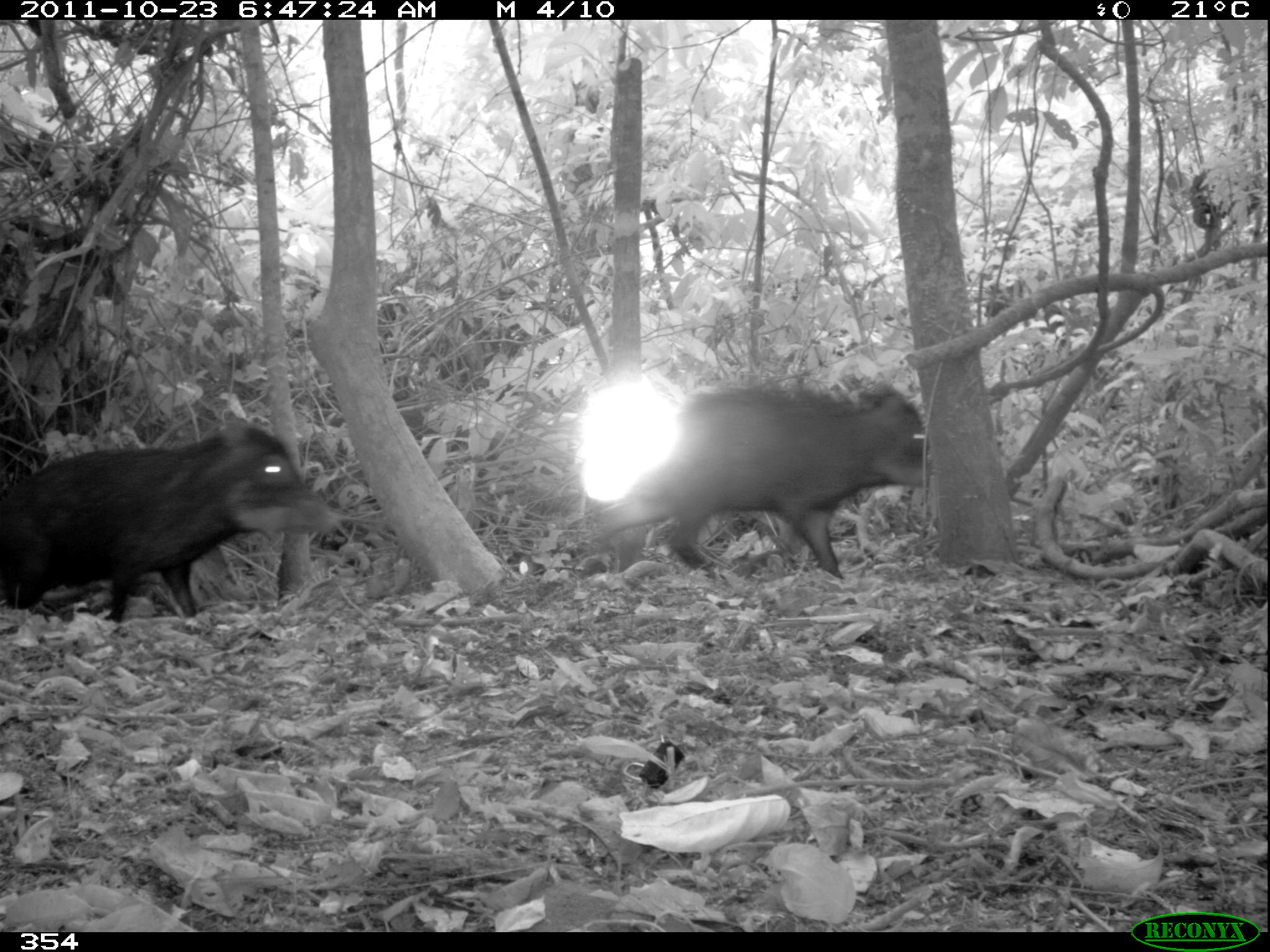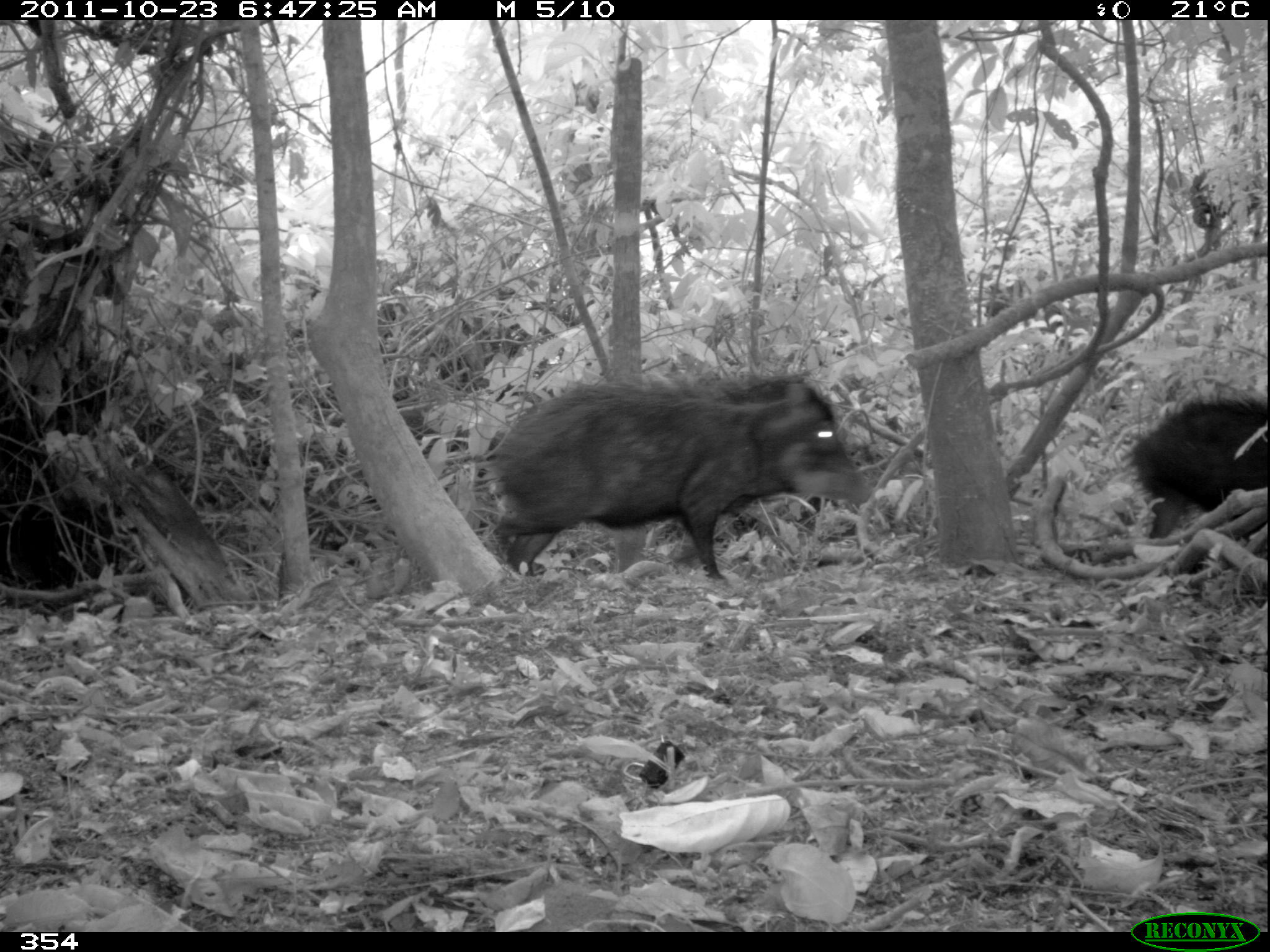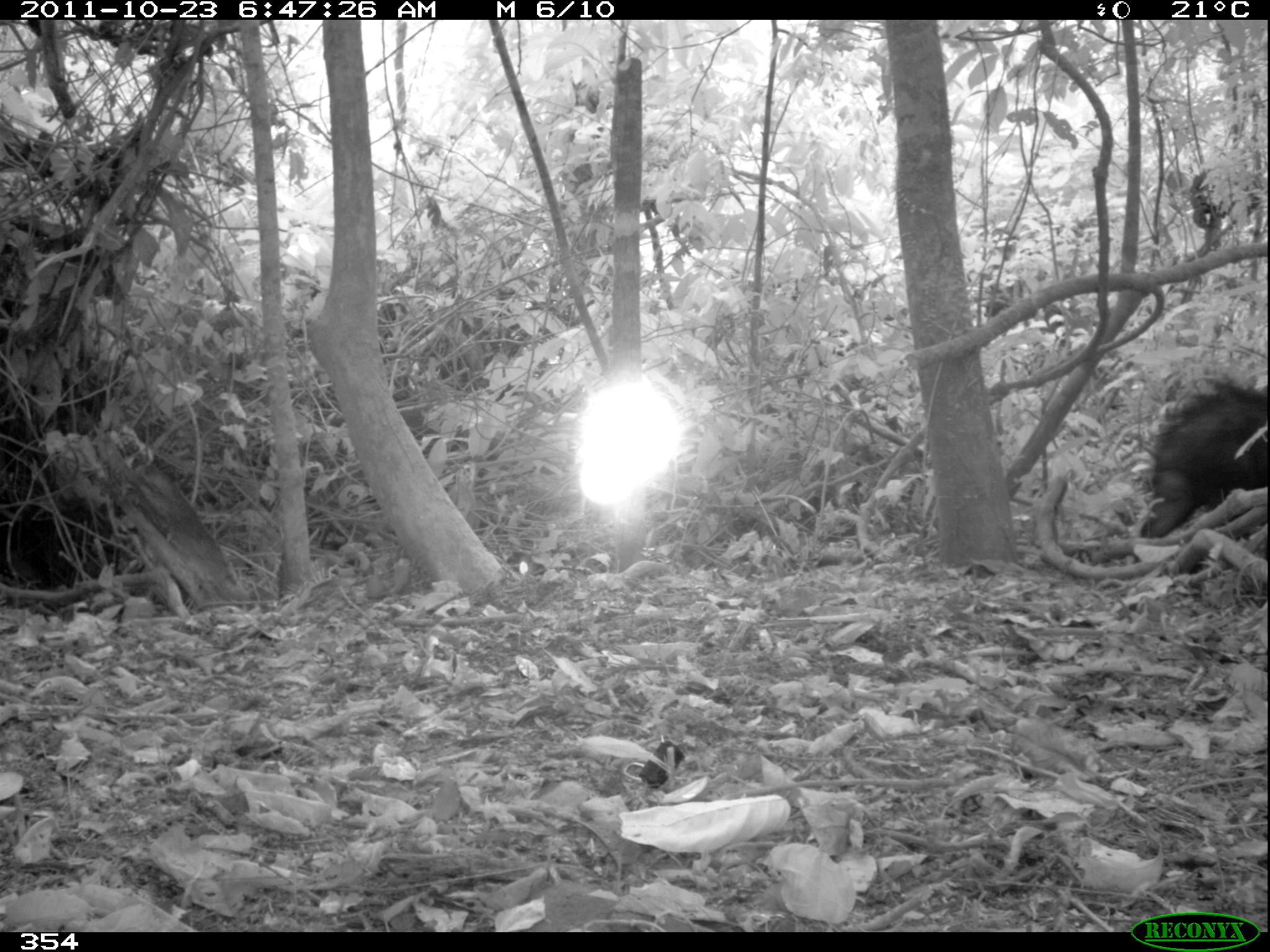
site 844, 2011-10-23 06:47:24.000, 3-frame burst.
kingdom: Animalia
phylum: Chordata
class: Mammalia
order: Artiodactyla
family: Tayassuidae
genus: Tayassu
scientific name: Tayassu pecari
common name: white-lipped peccary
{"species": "Tayassu pecari (white-lipped peccary)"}